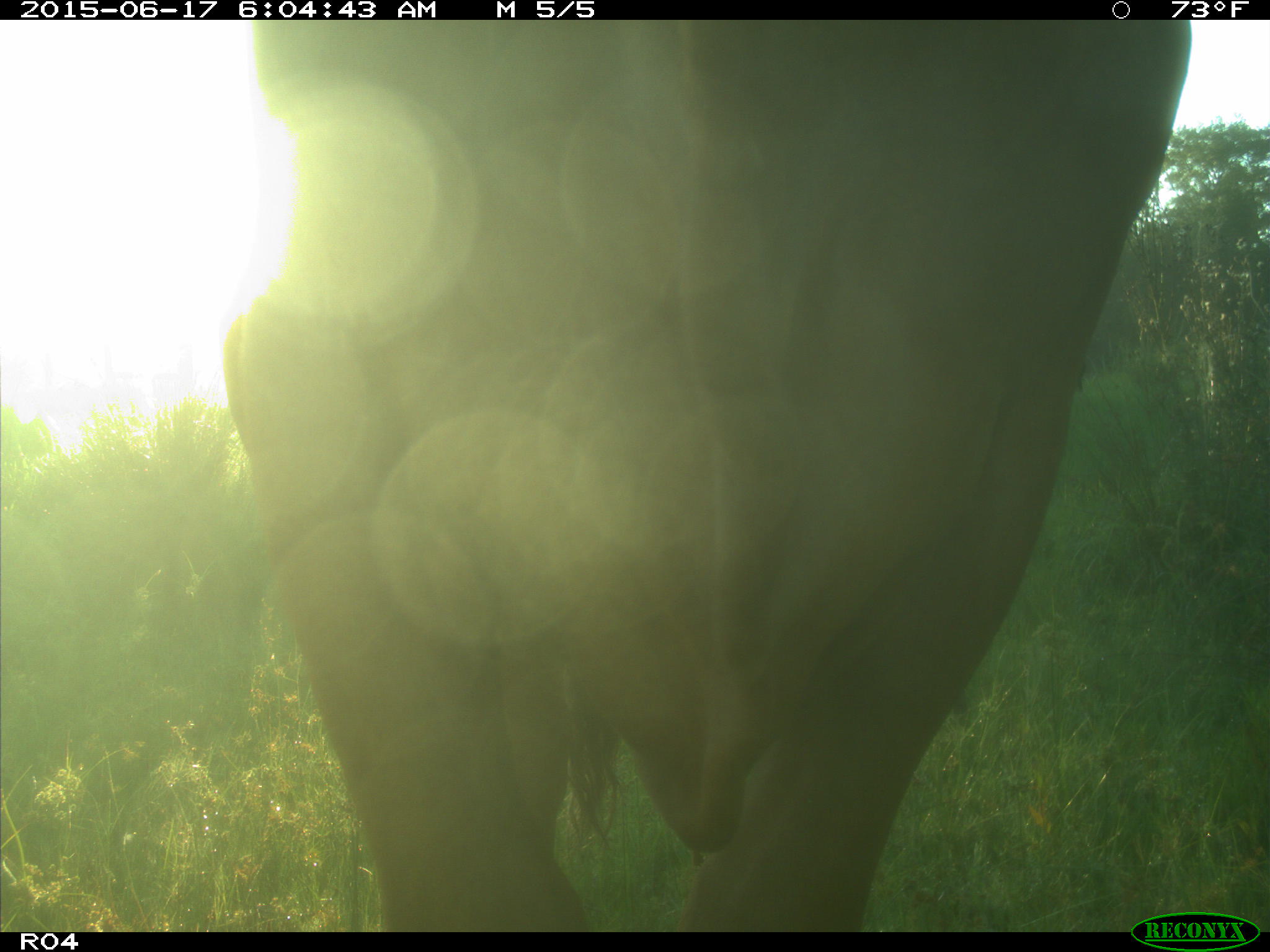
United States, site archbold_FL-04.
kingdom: Animalia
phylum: Chordata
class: Mammalia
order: Artiodactyla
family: Bovidae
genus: Bos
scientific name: Bos taurus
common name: domestic cow